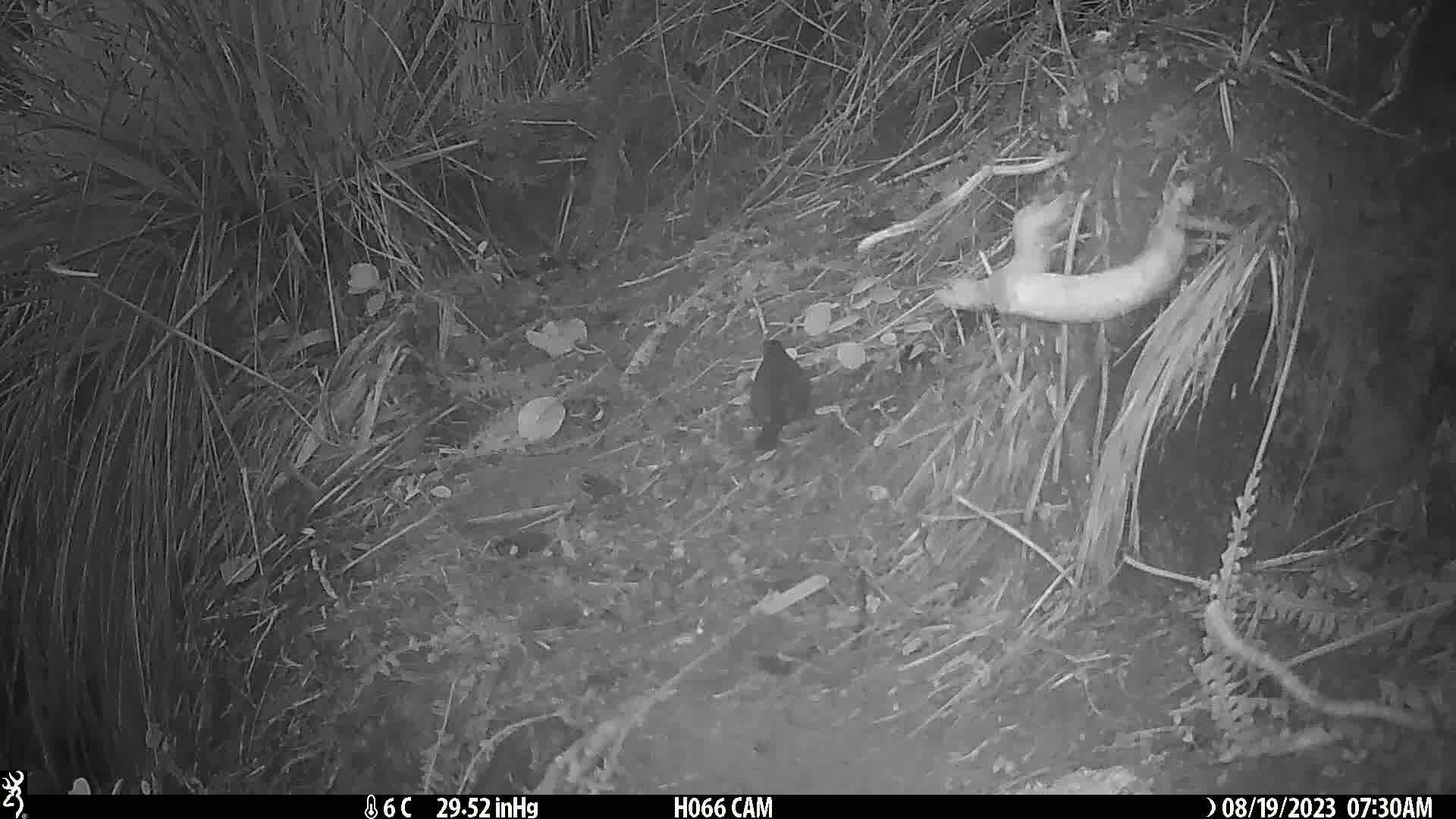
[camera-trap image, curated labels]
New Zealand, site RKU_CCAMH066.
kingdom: Animalia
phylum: Chordata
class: Aves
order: Passeriformes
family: Turdidae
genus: Turdus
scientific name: Turdus merula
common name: eurasian blackbird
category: blackbird